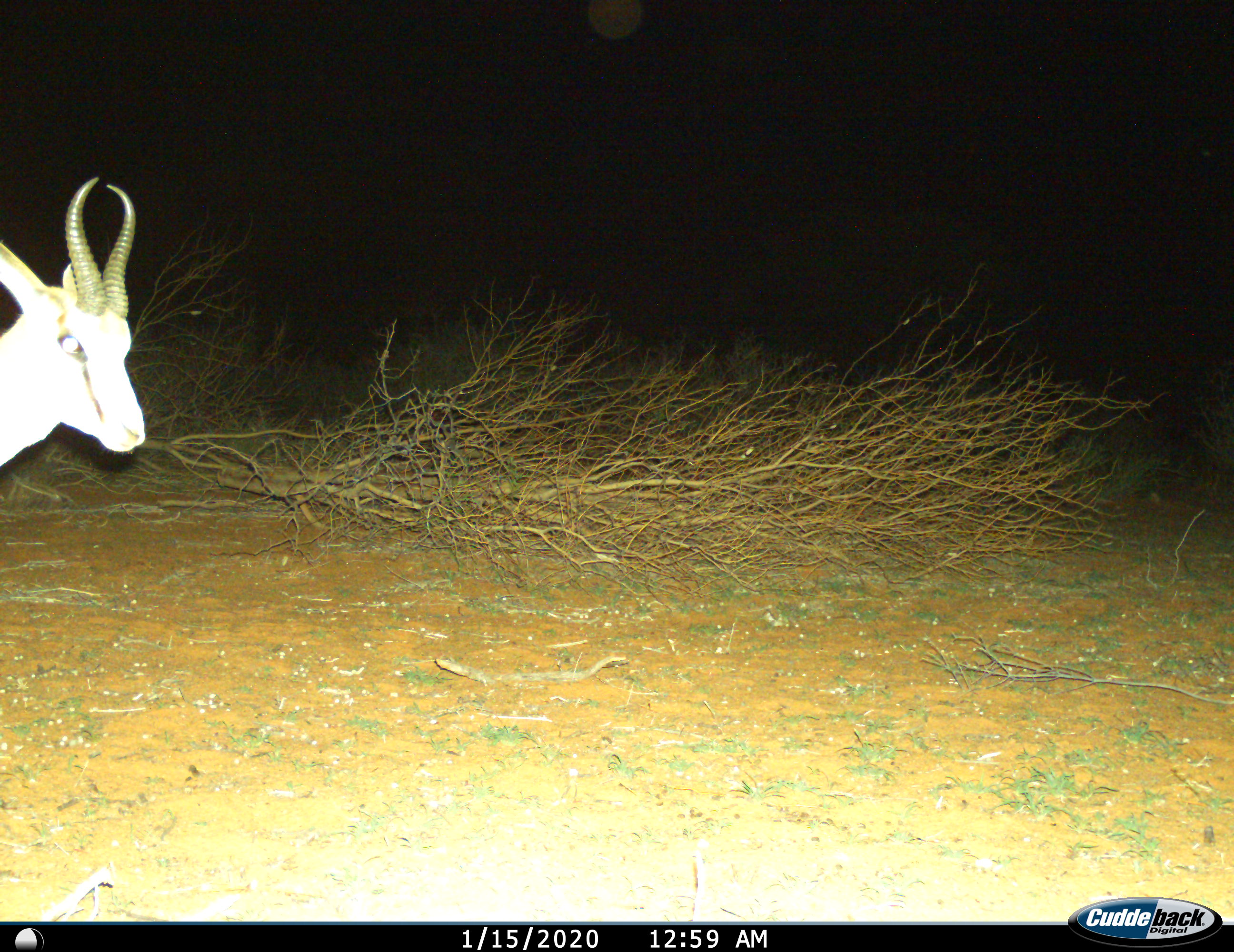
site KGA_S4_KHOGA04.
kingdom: Animalia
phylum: Chordata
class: Mammalia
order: Artiodactyla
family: Bovidae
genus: Antidorcas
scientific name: Antidorcas marsupialis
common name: springbok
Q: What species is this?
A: Springbok (Antidorcas marsupialis).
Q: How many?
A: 1.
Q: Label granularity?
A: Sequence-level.